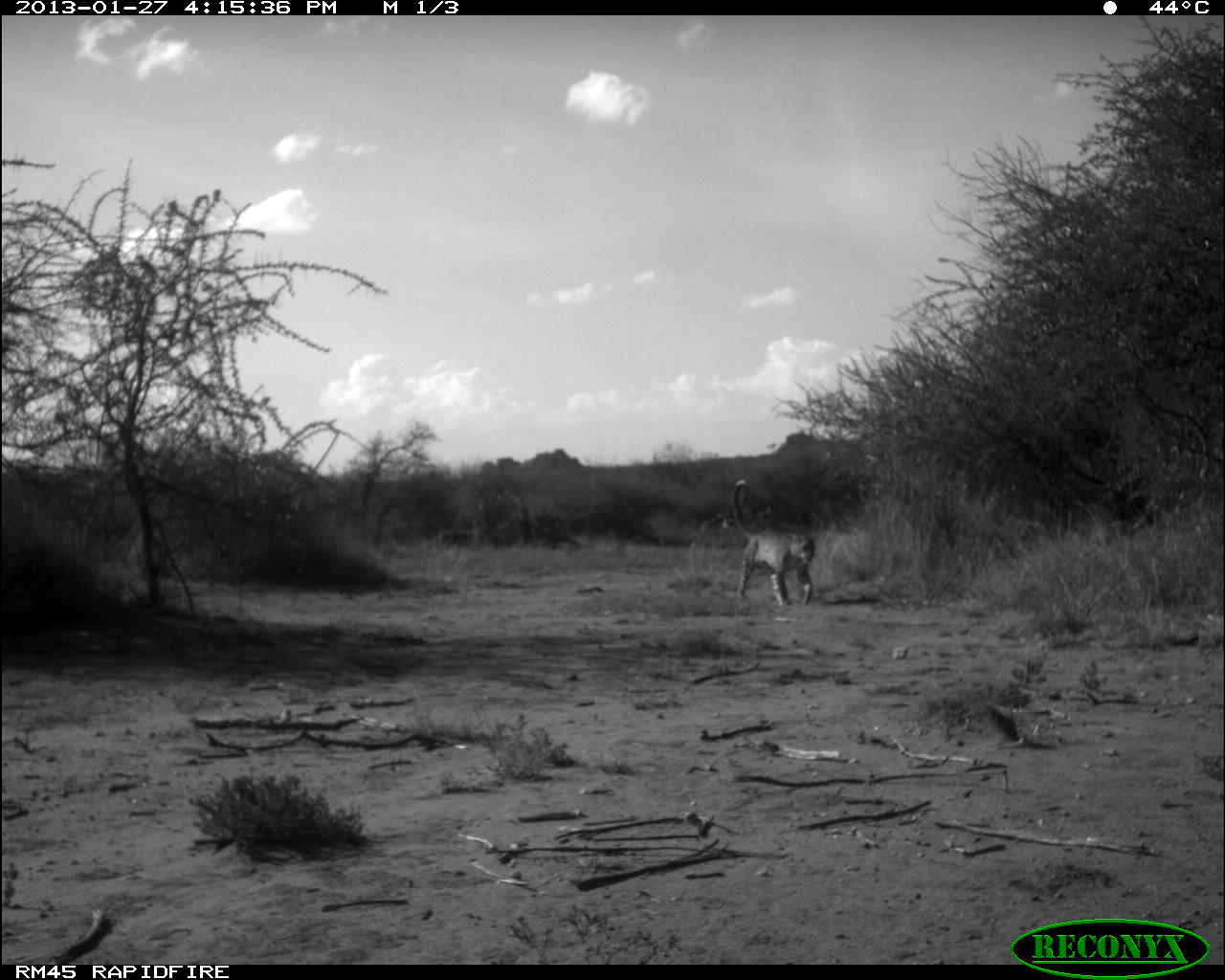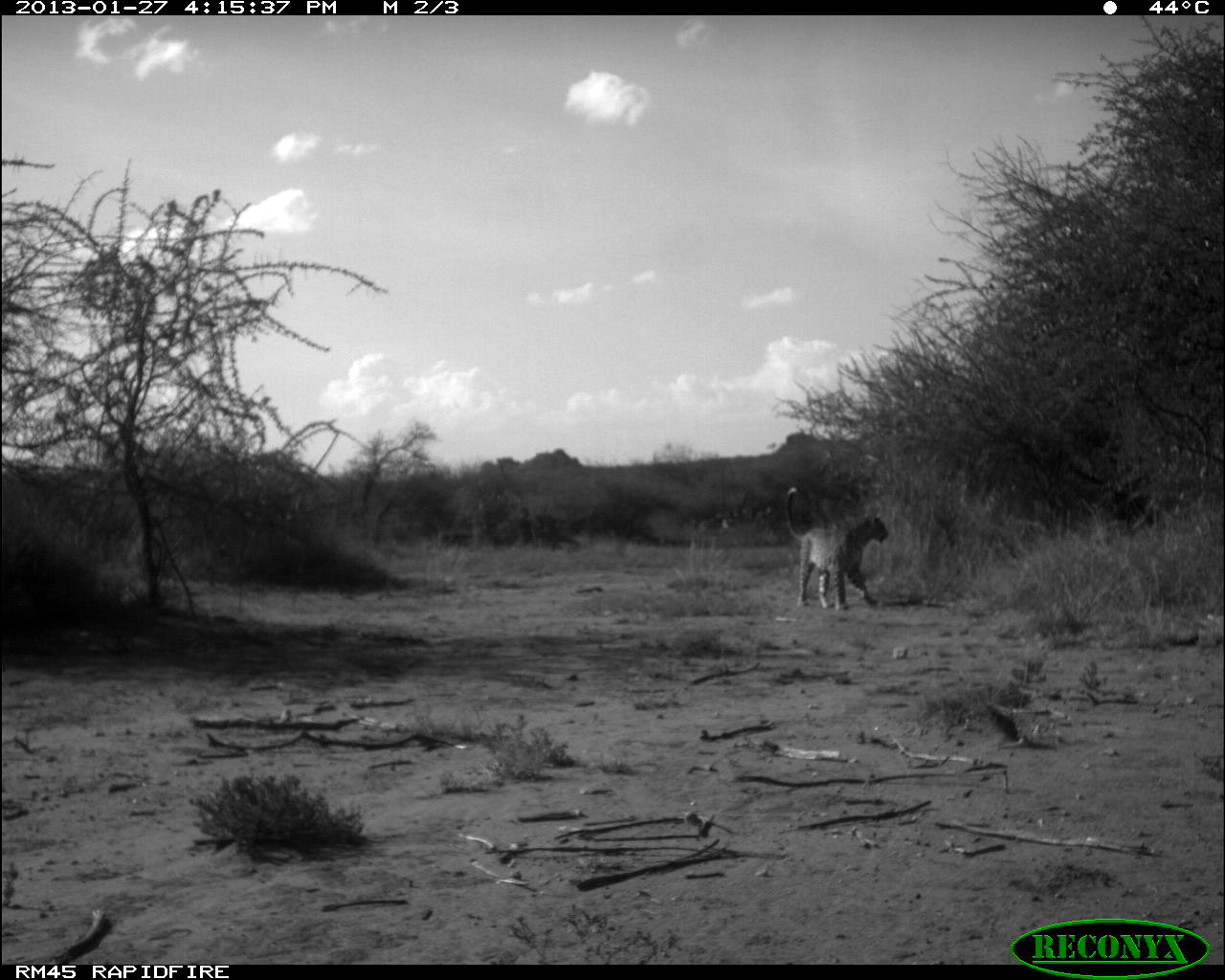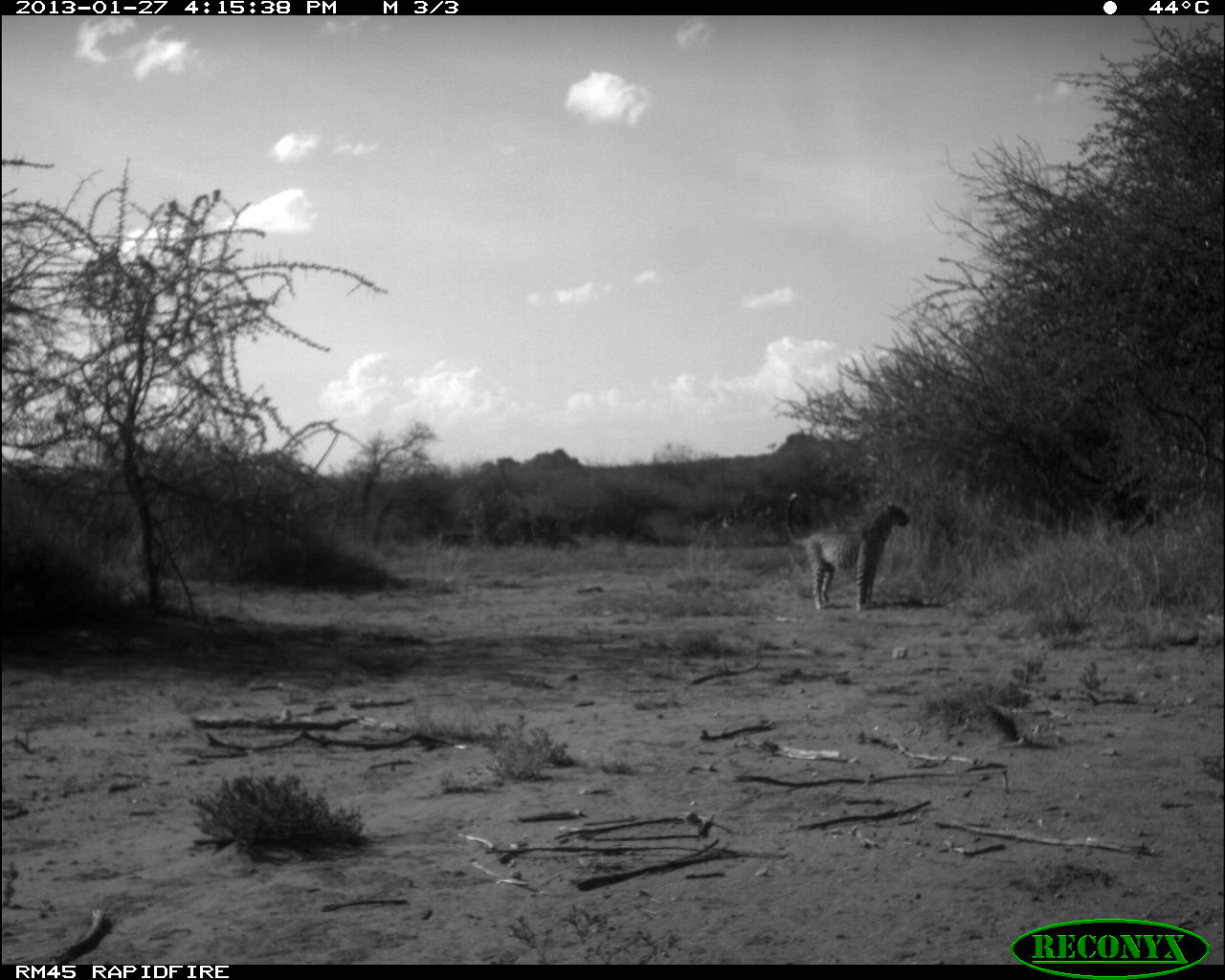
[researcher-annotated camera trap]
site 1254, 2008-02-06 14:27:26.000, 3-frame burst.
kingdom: Animalia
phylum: Chordata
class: Mammalia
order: Artiodactyla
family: Bovidae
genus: Tragelaphus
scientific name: Tragelaphus oryx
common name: eland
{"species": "Tragelaphus oryx (eland)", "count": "1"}